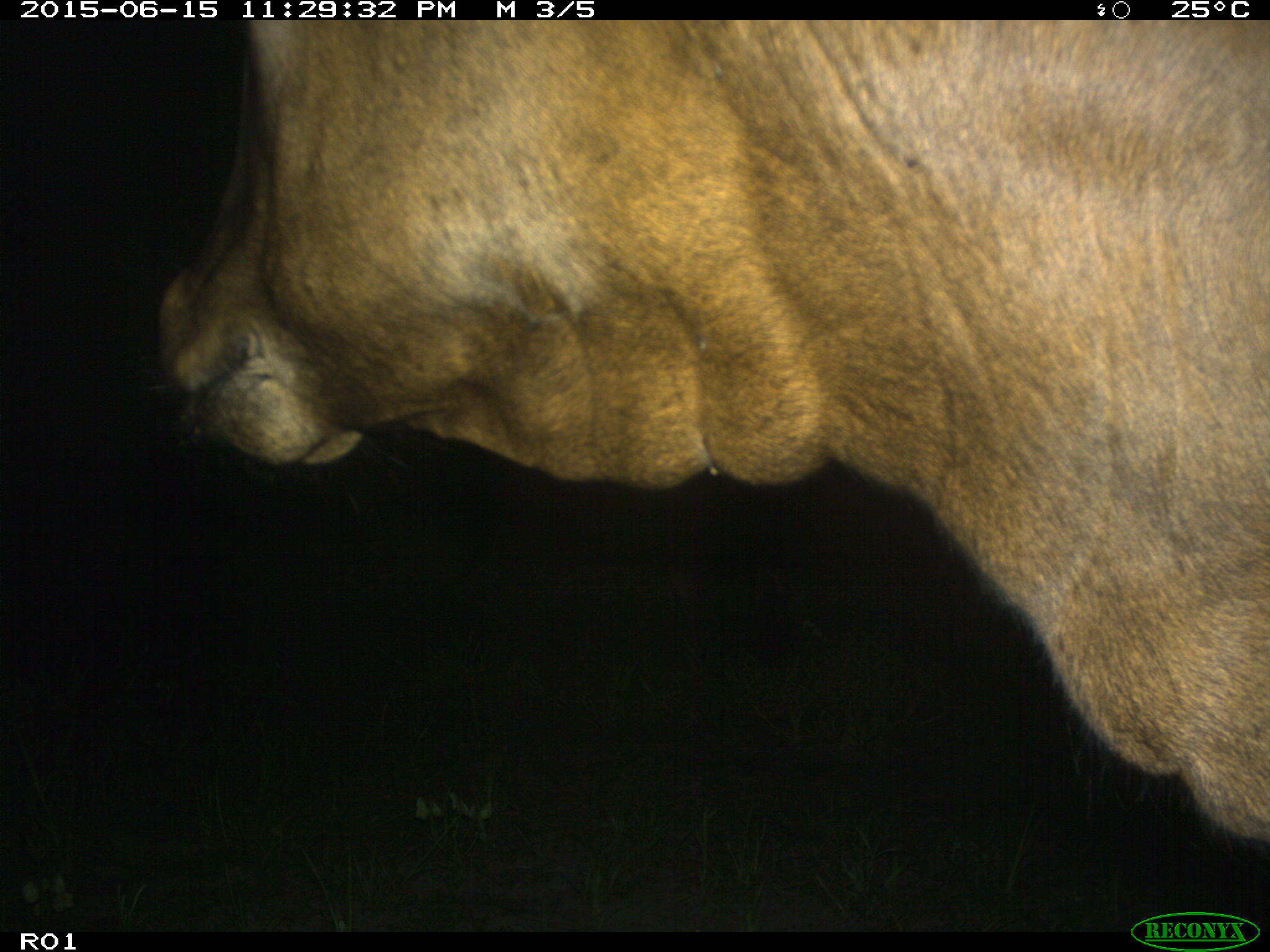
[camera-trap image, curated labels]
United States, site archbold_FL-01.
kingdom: Animalia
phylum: Chordata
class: Mammalia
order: Artiodactyla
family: Bovidae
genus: Bos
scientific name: Bos taurus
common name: domestic cow